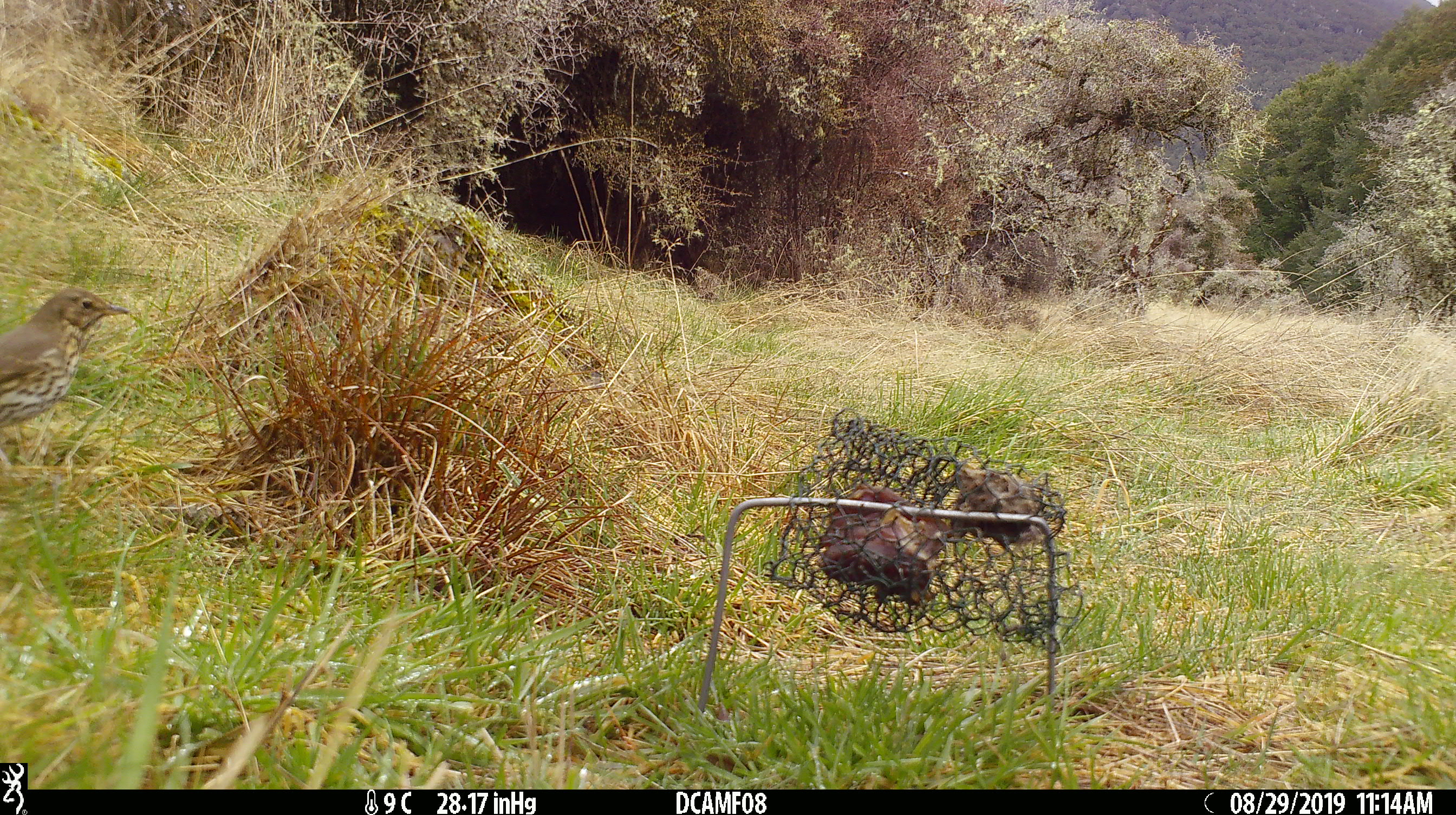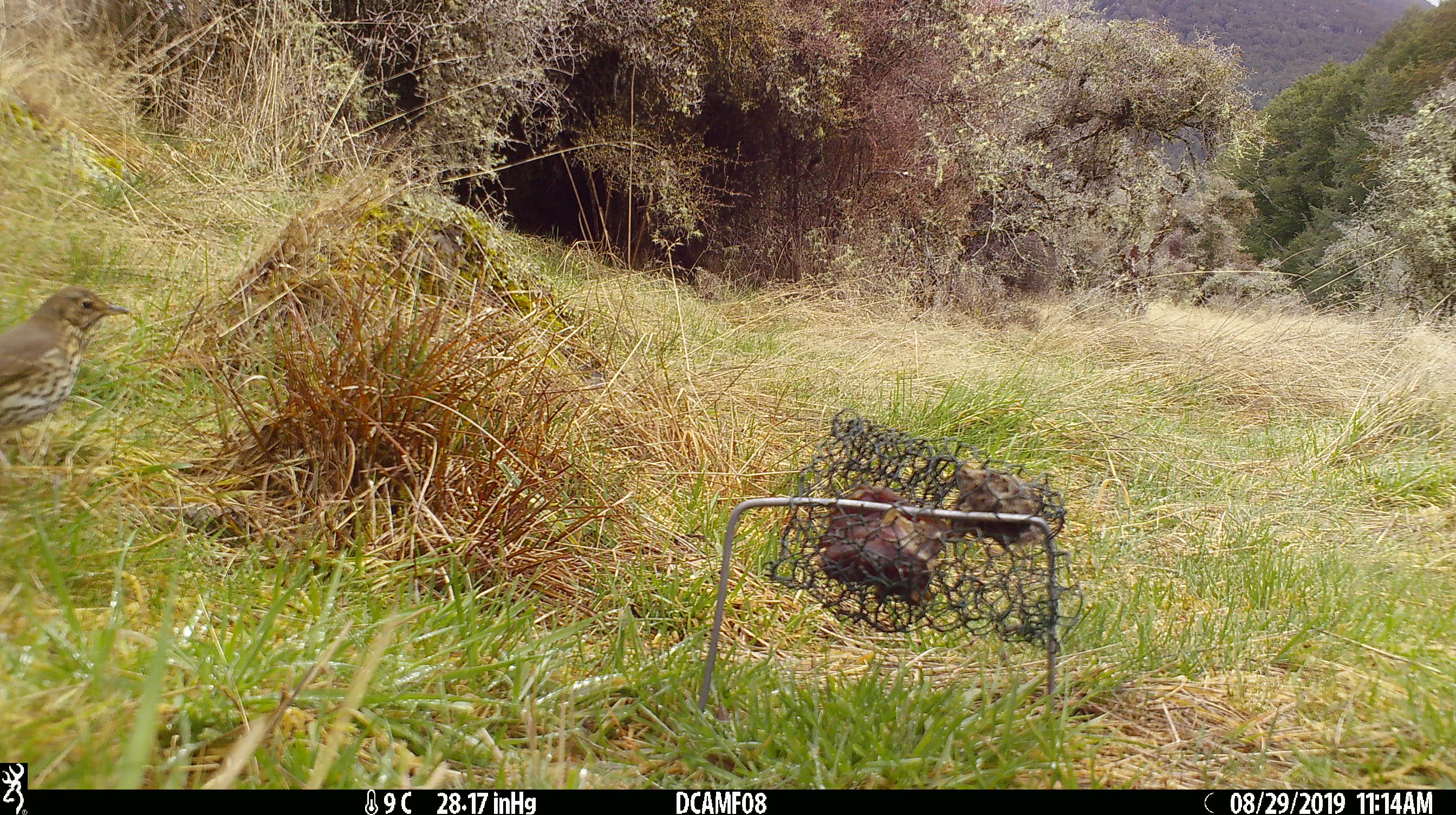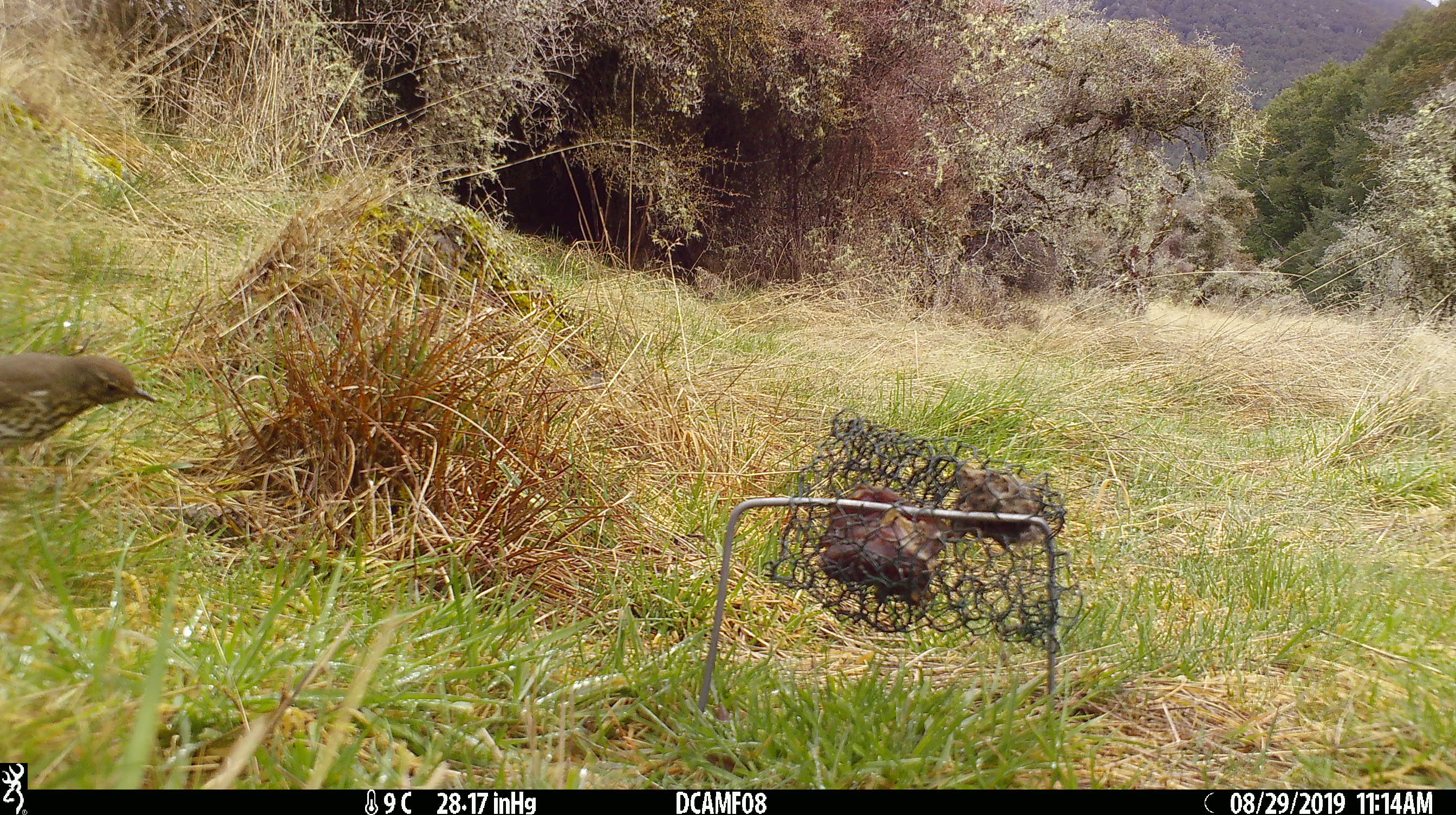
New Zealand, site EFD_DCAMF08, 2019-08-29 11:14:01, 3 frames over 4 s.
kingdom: Animalia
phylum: Chordata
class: Aves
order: Passeriformes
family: Turdidae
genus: Turdus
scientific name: Turdus philomelos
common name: song thrush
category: thrush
Thrush (song thrush) (Turdus philomelos).